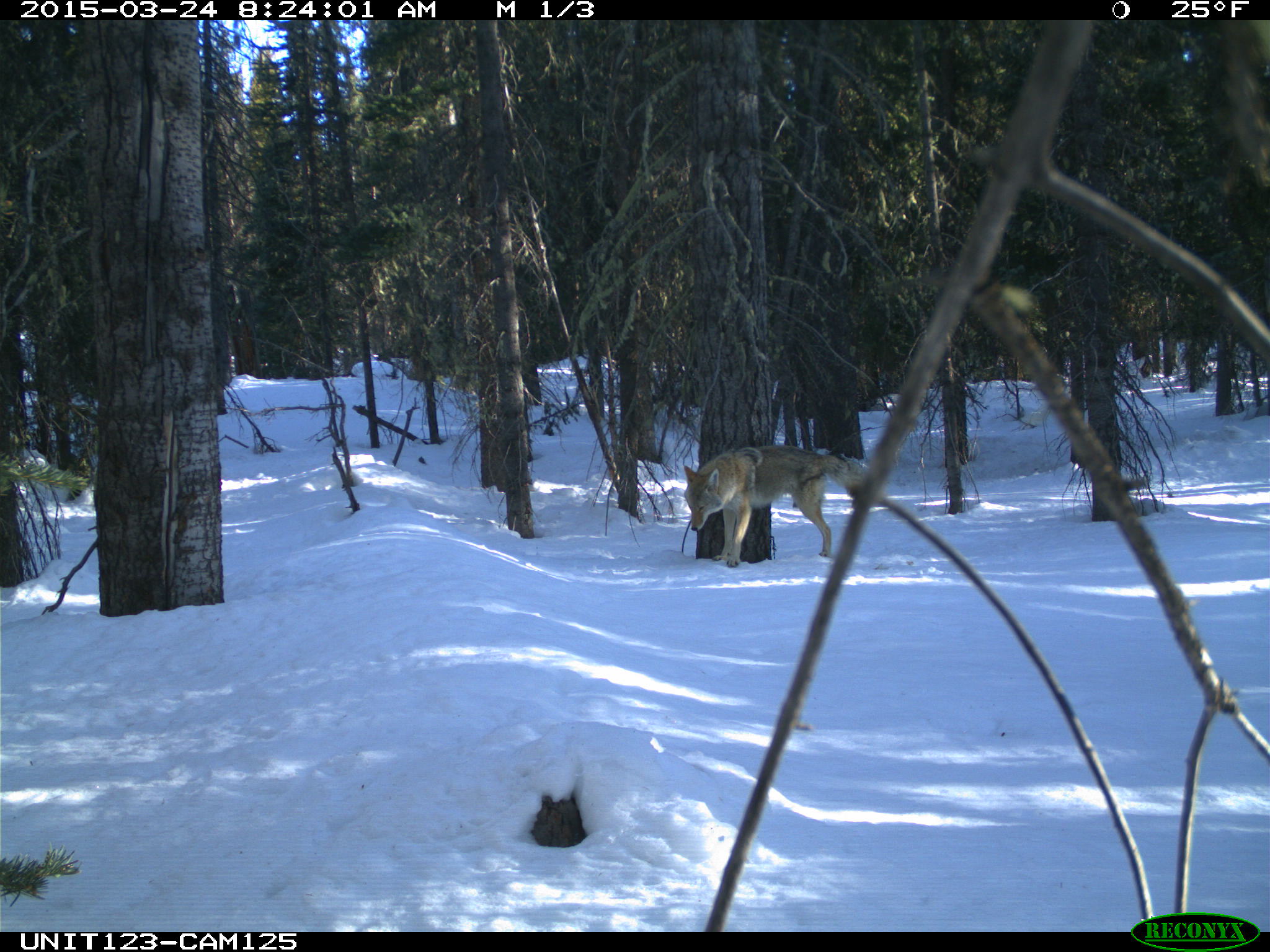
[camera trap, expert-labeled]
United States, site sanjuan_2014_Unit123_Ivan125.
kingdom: Animalia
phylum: Chordata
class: Mammalia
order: Carnivora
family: Canidae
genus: Canis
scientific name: Canis latrans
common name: coyote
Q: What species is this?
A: Canis latrans (coyote).